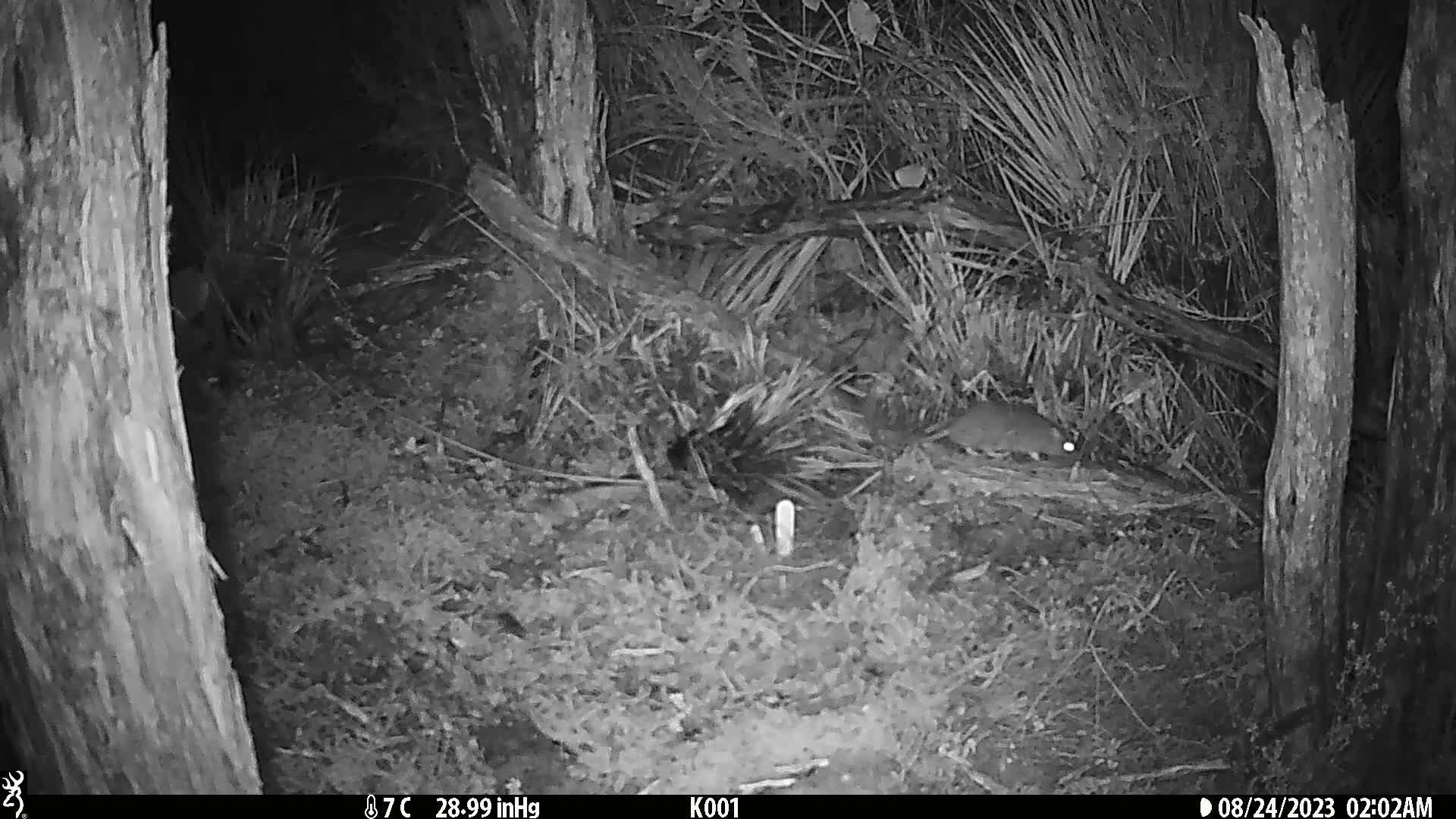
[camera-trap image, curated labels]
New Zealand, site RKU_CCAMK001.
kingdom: Animalia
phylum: Chordata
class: Mammalia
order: Rodentia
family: Muridae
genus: Rattus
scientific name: Rattus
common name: rat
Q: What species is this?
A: Rat (Rattus).